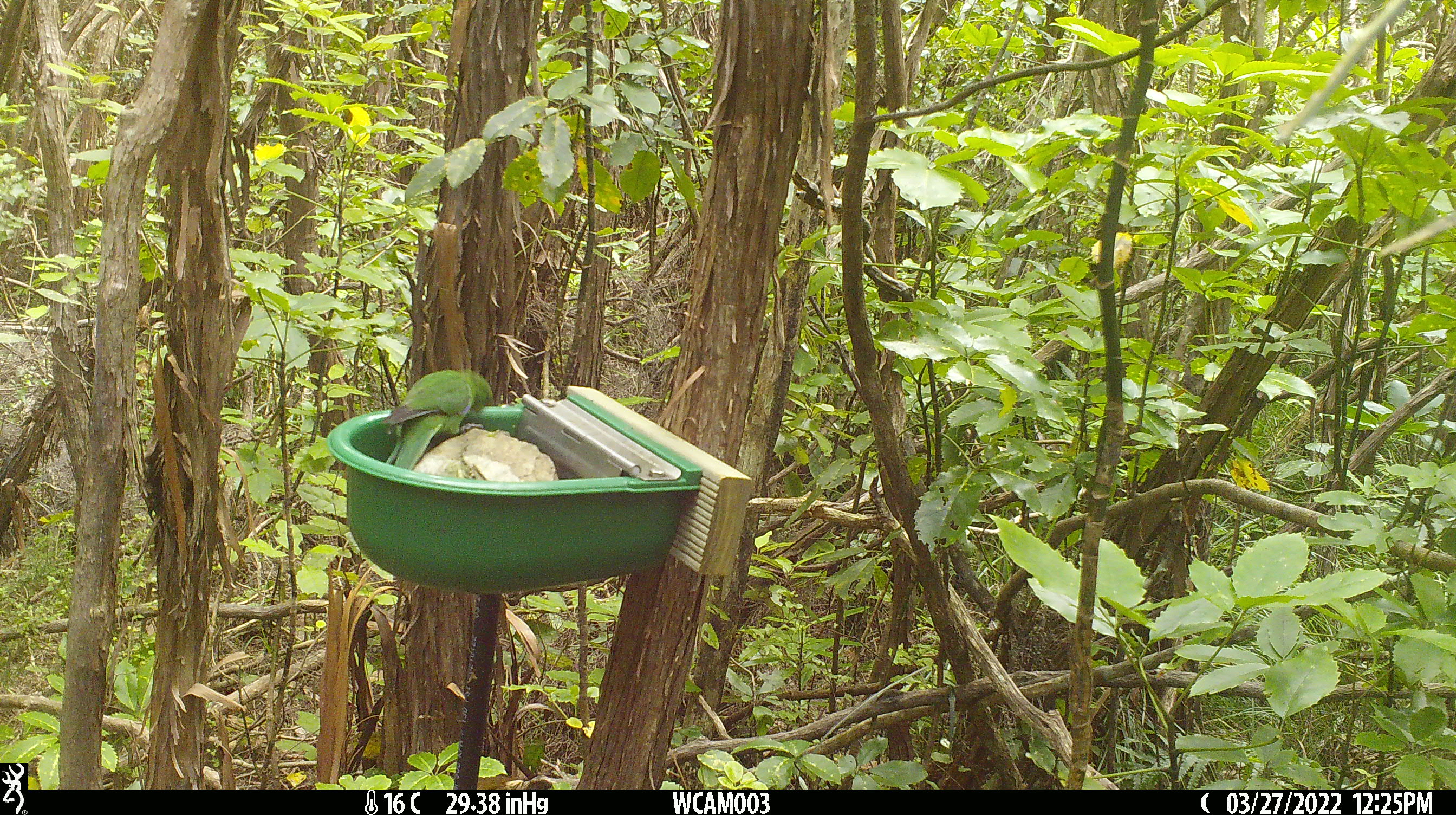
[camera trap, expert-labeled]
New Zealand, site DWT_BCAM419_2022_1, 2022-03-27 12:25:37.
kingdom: Animalia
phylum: Chordata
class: Aves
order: Psittaciformes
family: Psittaculidae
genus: Cyanoramphus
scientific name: Cyanoramphus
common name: parakeet